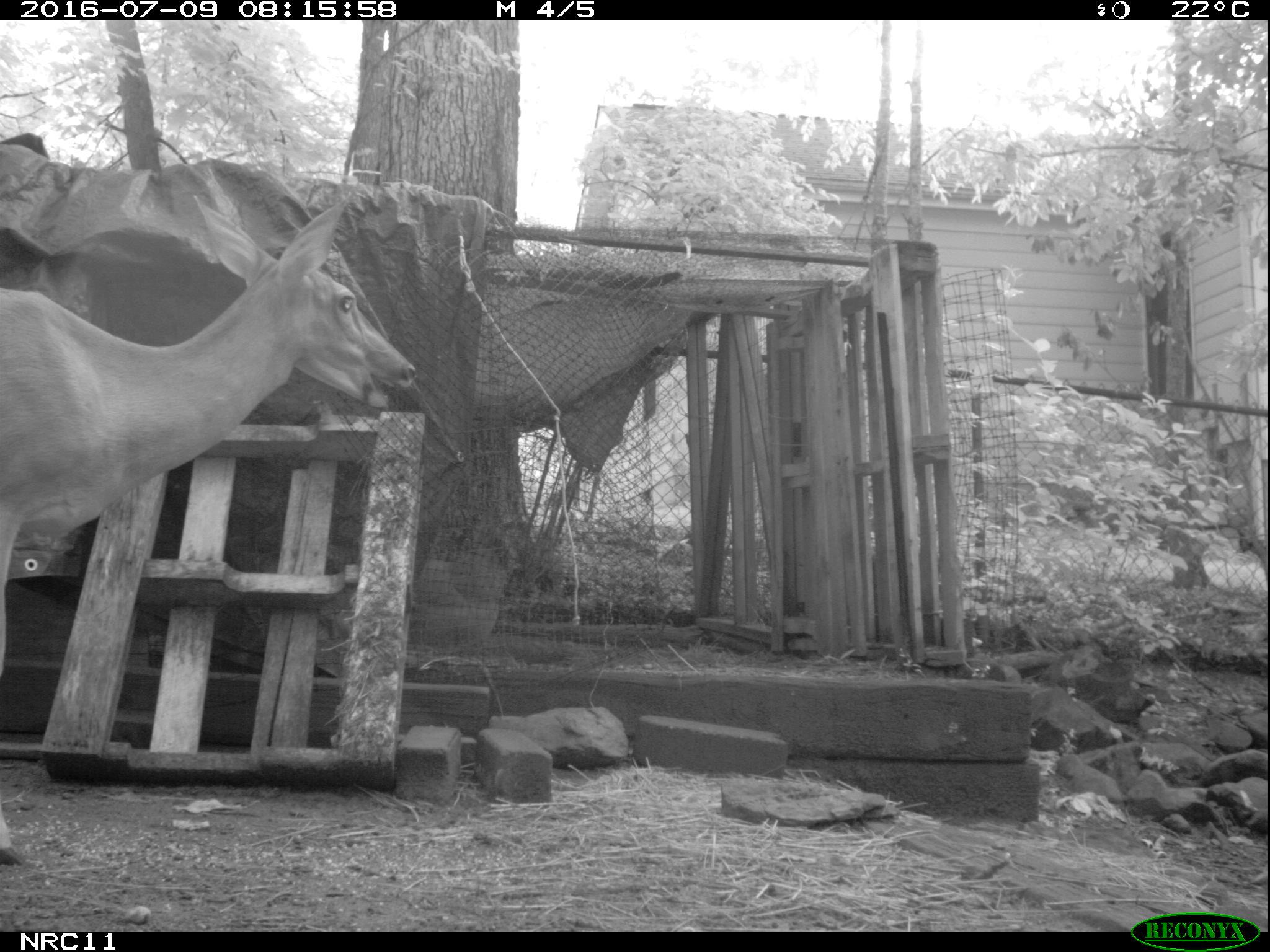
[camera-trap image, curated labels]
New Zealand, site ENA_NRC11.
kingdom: Animalia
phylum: Chordata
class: Mammalia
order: Artiodactyla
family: Cervidae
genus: Odocoileus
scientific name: Odocoileus virginianus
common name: white-tailed deer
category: white tailed deer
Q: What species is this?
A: White tailed deer (white-tailed deer) (Odocoileus virginianus).